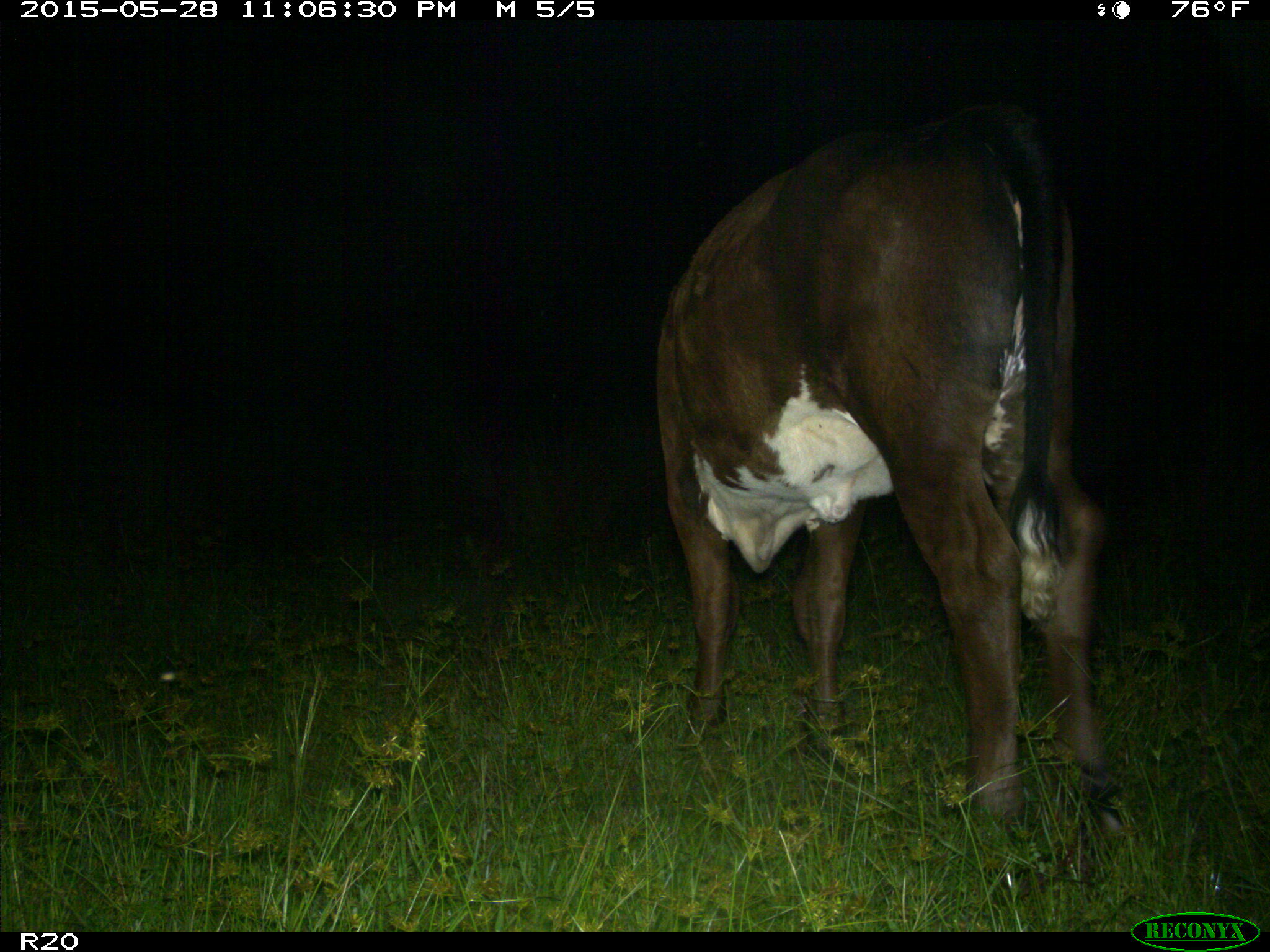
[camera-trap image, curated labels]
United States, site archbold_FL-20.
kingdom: Animalia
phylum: Chordata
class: Mammalia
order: Artiodactyla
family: Bovidae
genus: Bos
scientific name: Bos taurus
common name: domestic cow